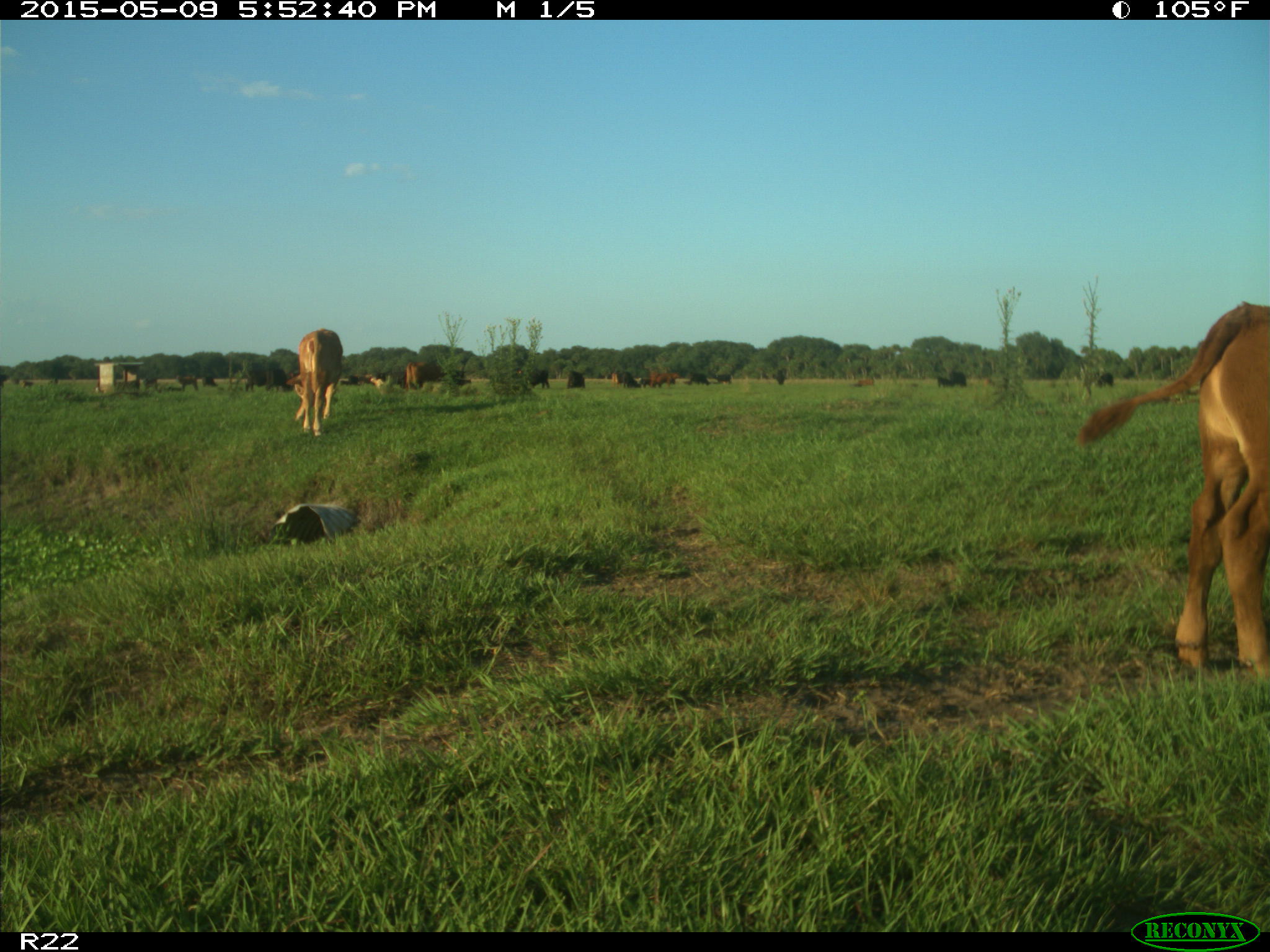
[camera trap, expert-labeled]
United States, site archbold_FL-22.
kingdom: Animalia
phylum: Chordata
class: Mammalia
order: Artiodactyla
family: Bovidae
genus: Bos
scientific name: Bos taurus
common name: domestic cow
Bos taurus (domestic cow).